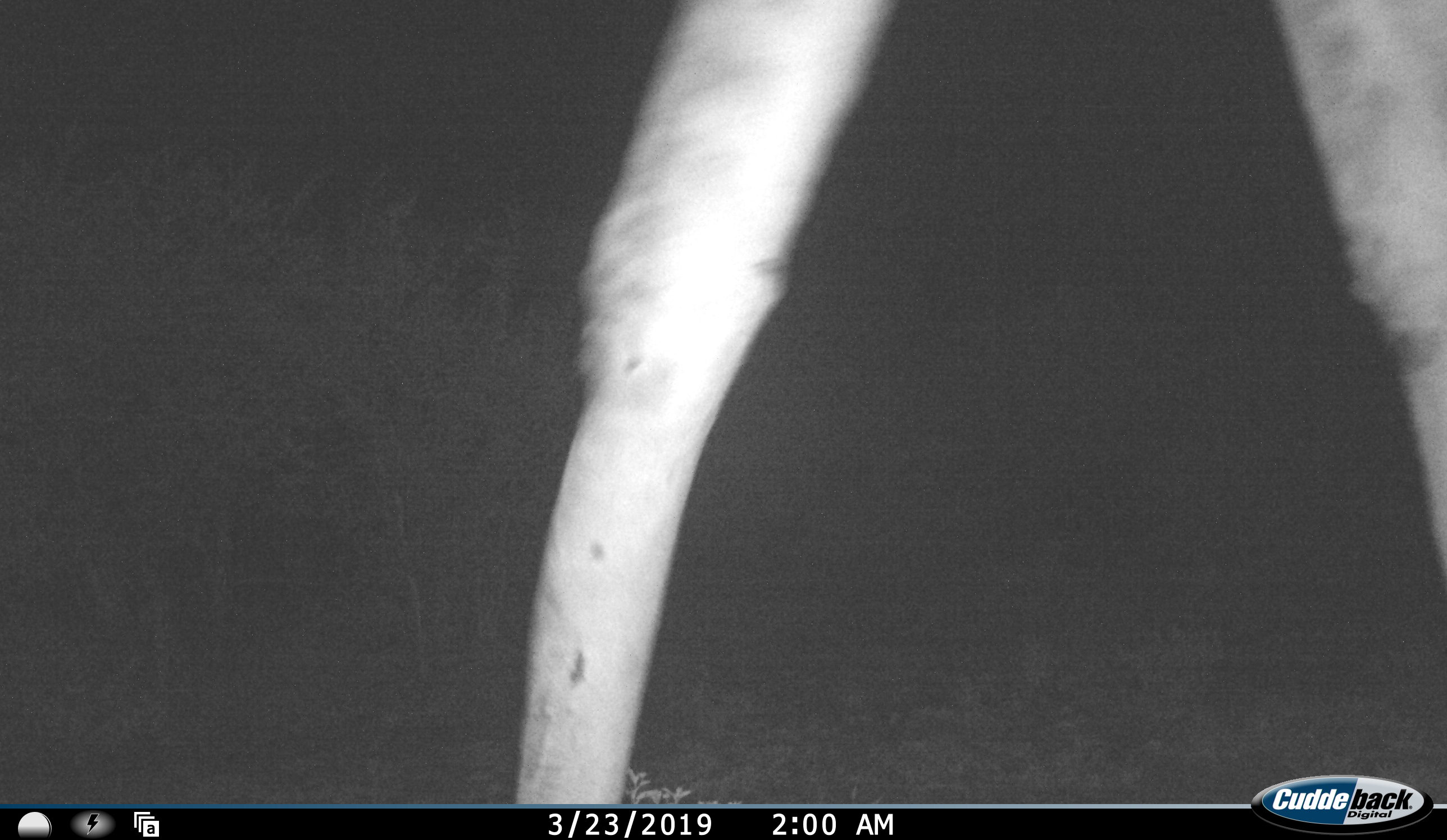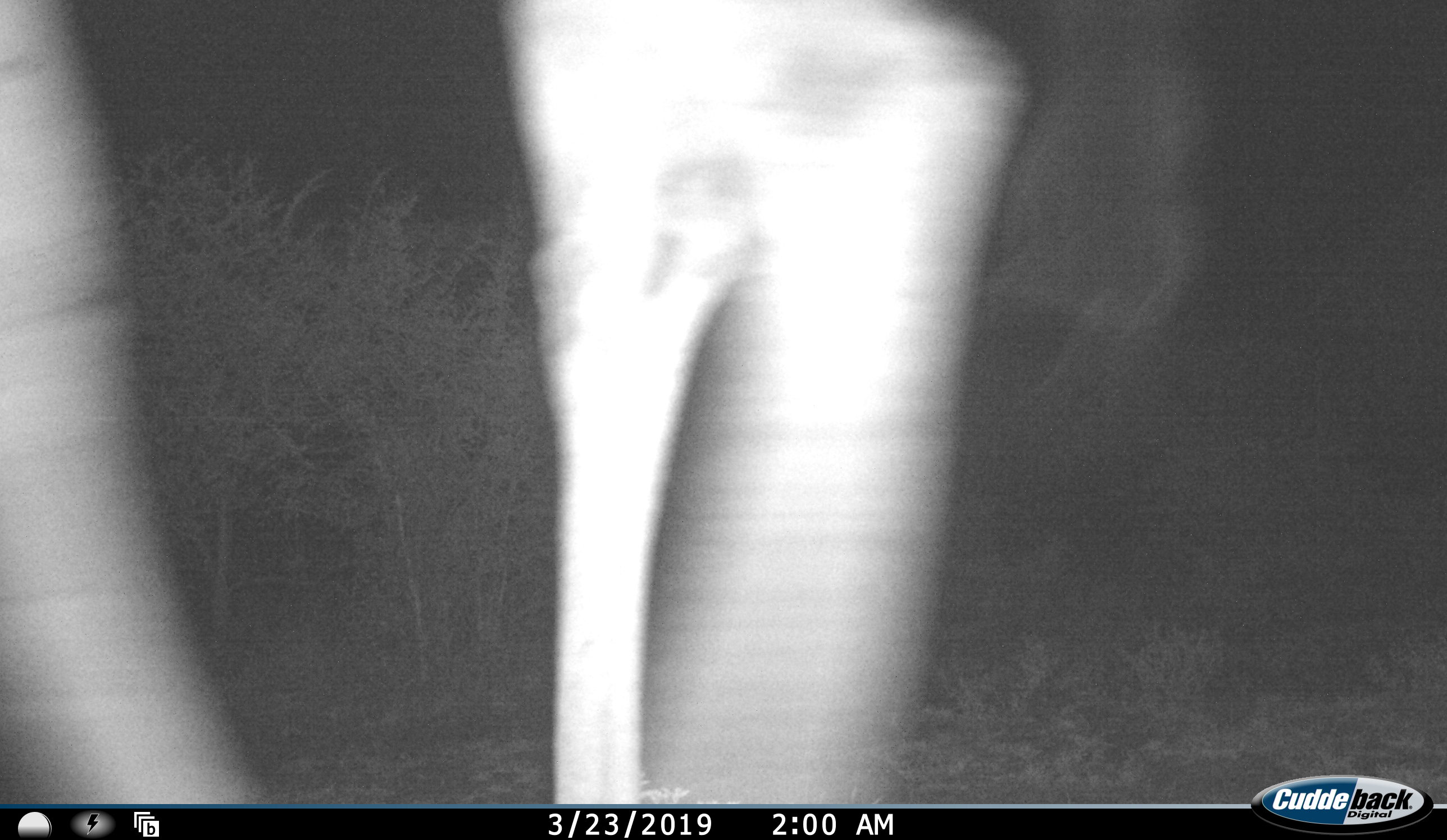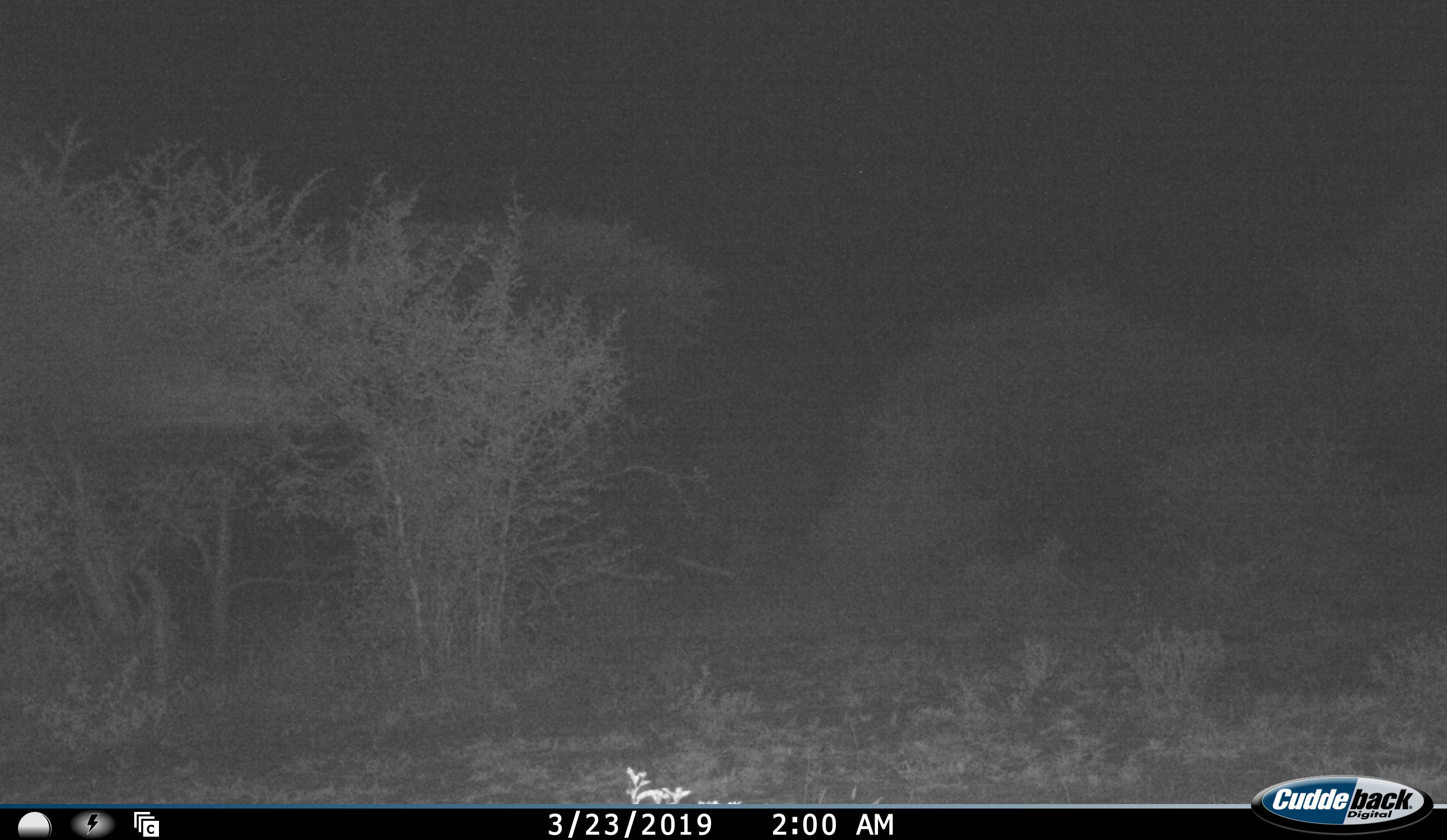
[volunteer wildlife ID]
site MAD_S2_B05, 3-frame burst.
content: unidentified animal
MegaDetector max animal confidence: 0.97